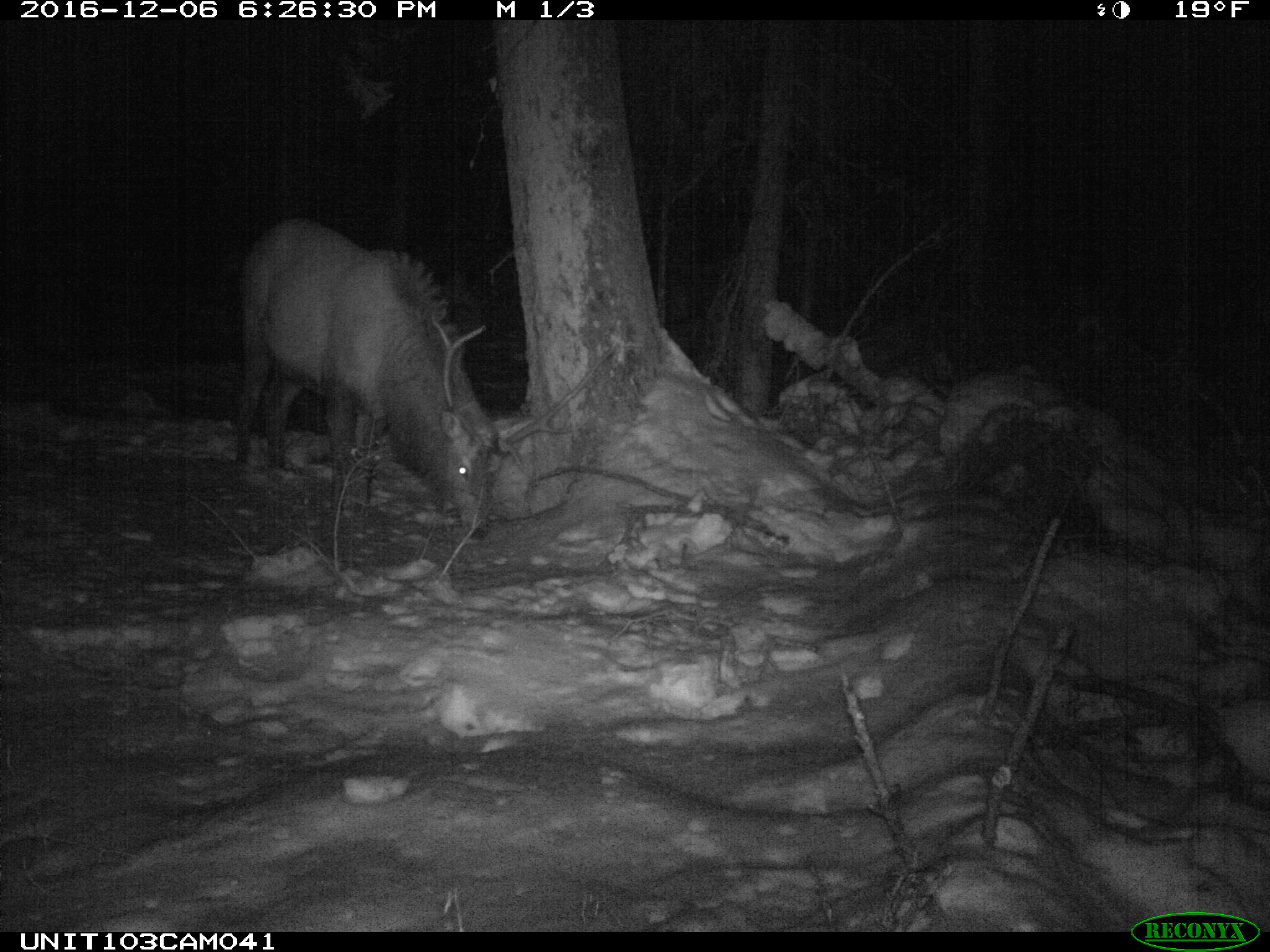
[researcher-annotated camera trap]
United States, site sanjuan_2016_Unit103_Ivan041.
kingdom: Animalia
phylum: Chordata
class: Mammalia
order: Artiodactyla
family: Cervidae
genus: Cervus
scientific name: Cervus elaphus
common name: red deer